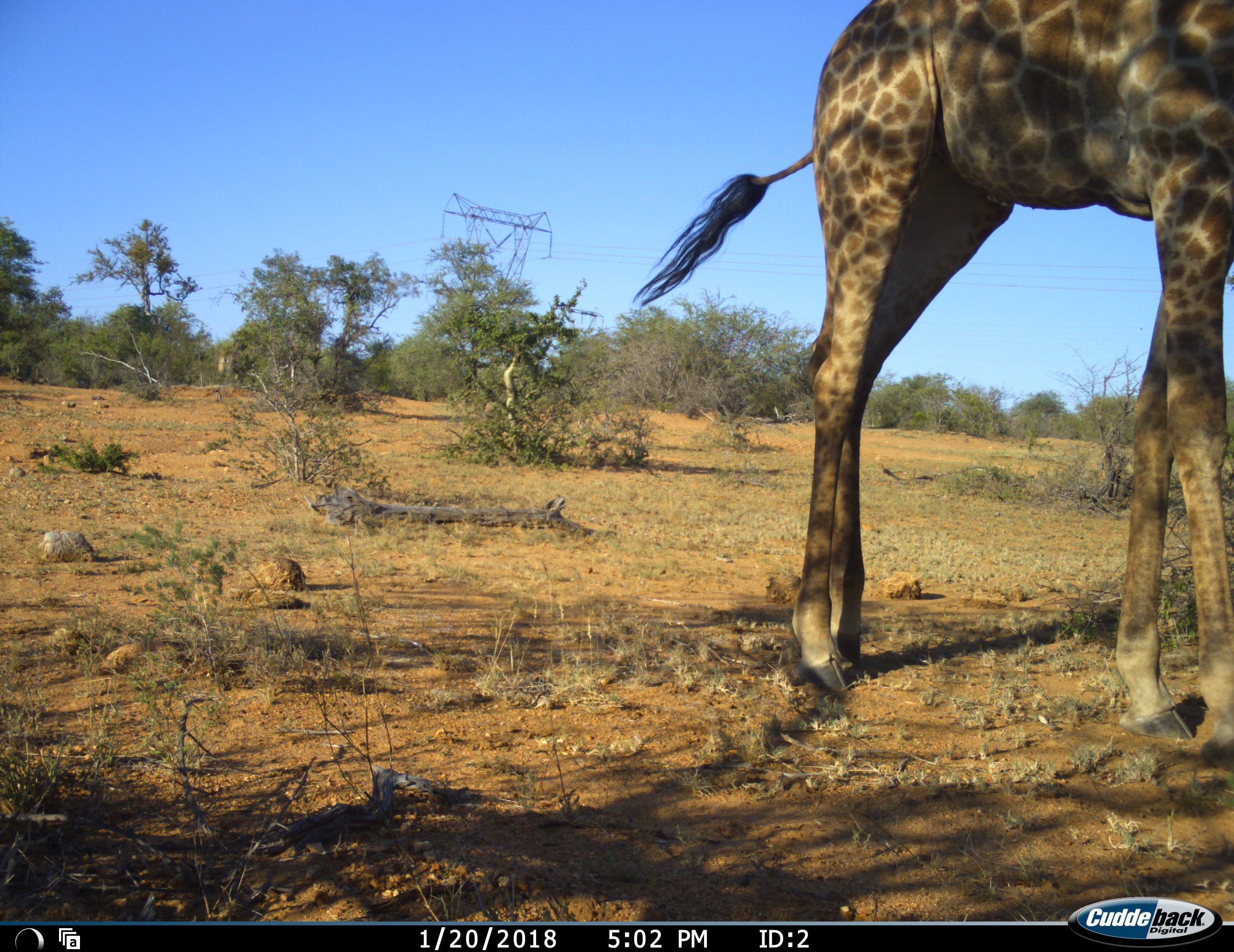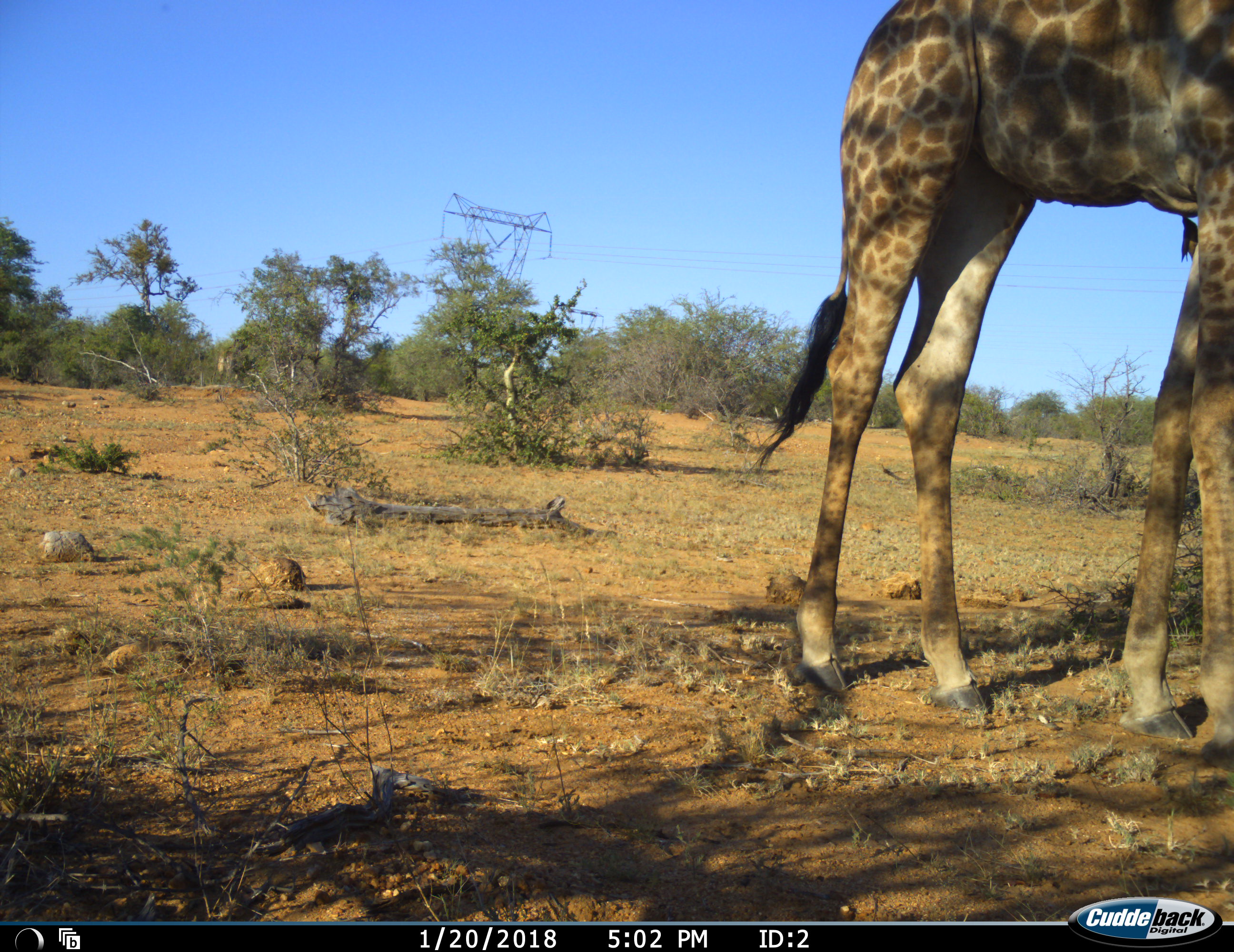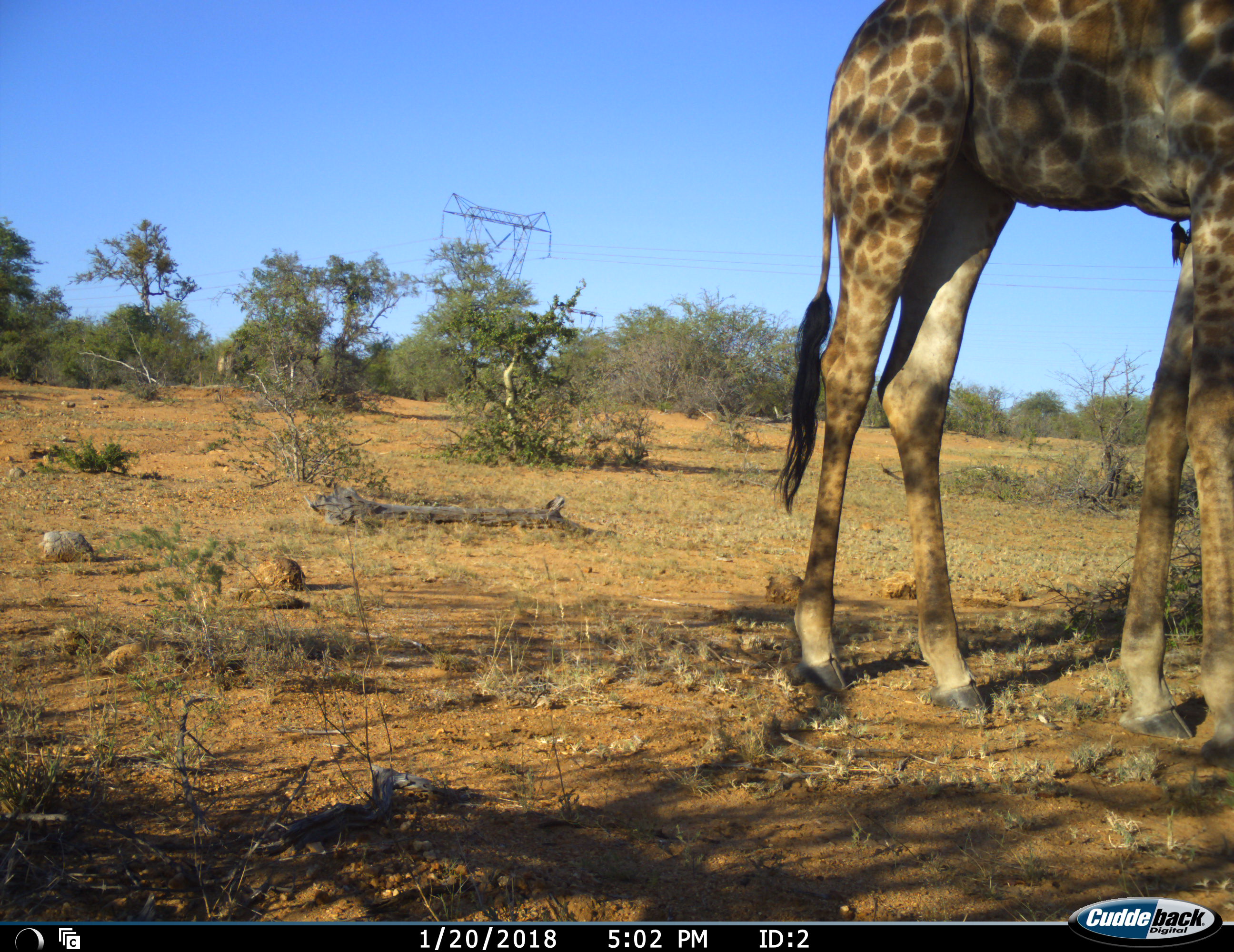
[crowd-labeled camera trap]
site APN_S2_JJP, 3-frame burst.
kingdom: Animalia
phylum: Chordata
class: Mammalia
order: Artiodactyla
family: Giraffidae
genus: Giraffa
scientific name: Giraffa camelopardalis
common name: giraffe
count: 1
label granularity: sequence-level